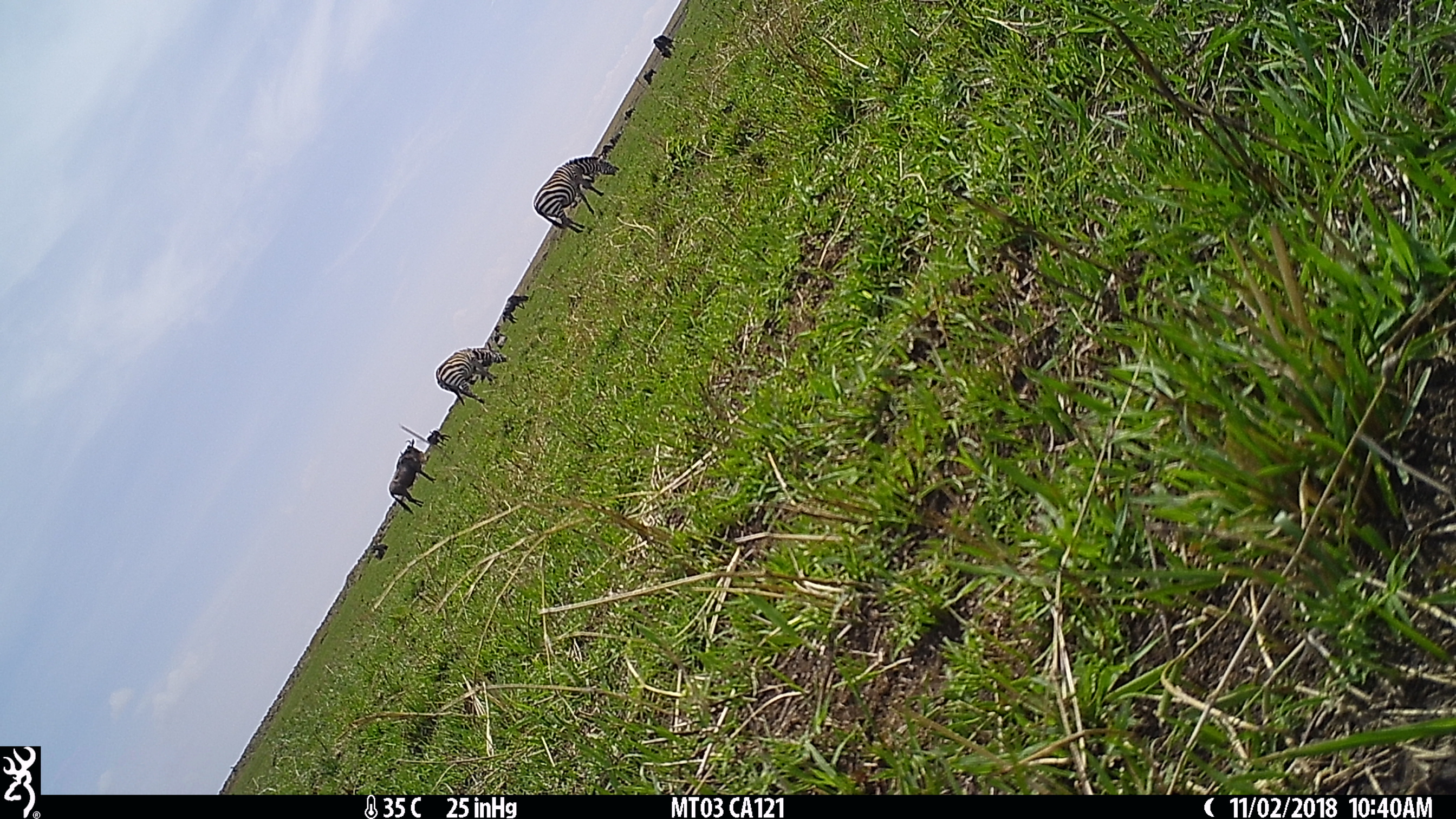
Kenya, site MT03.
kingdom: Animalia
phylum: Chordata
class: Mammalia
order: Perissodactyla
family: Equidae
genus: Equus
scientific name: Equus quagga burchellii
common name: burchell's zebra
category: zebra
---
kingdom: Animalia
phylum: Chordata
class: Mammalia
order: Artiodactyla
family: Bovidae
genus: Connochaetes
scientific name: Connochaetes taurinus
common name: blue wildebeest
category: wildebeest